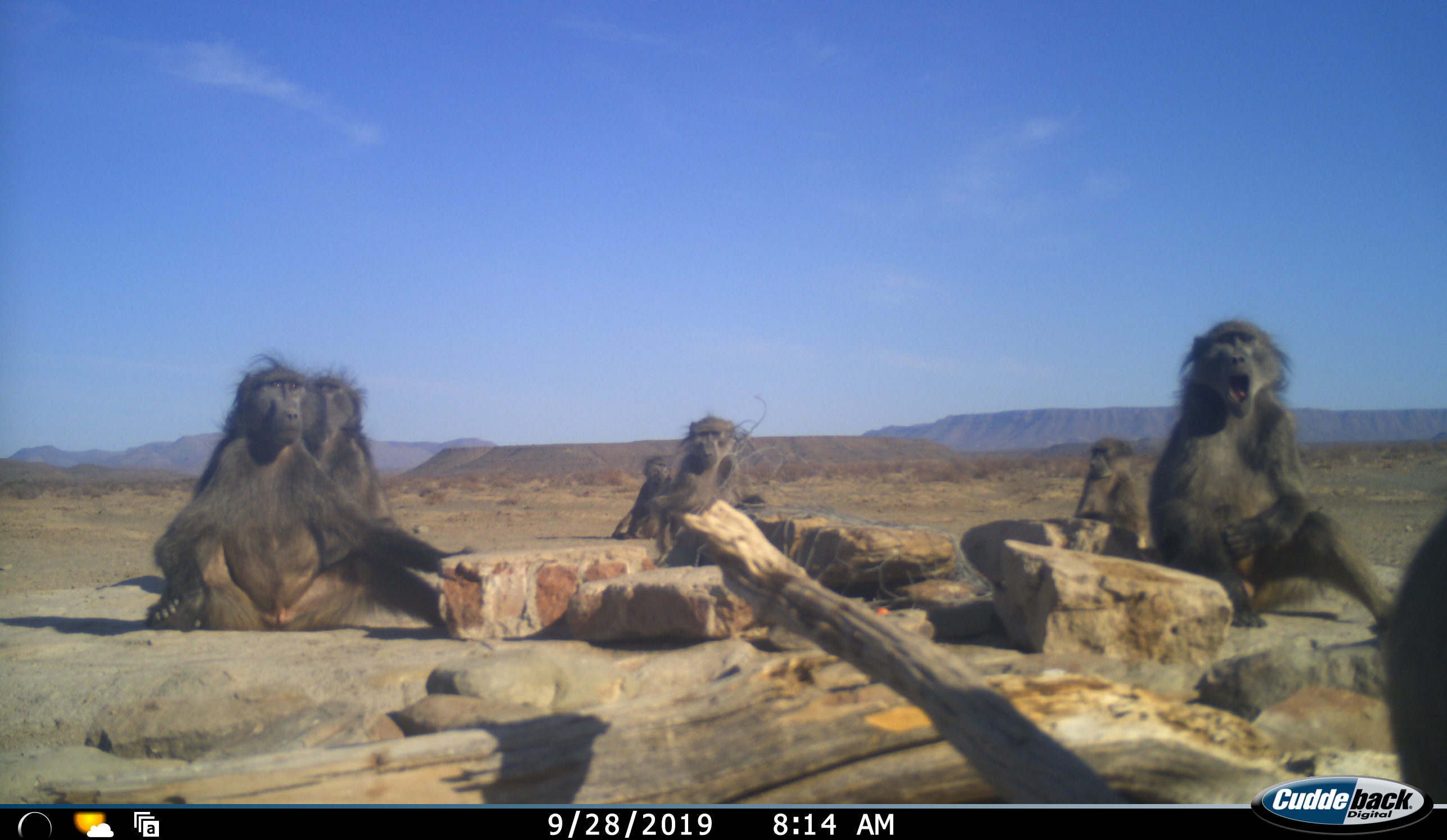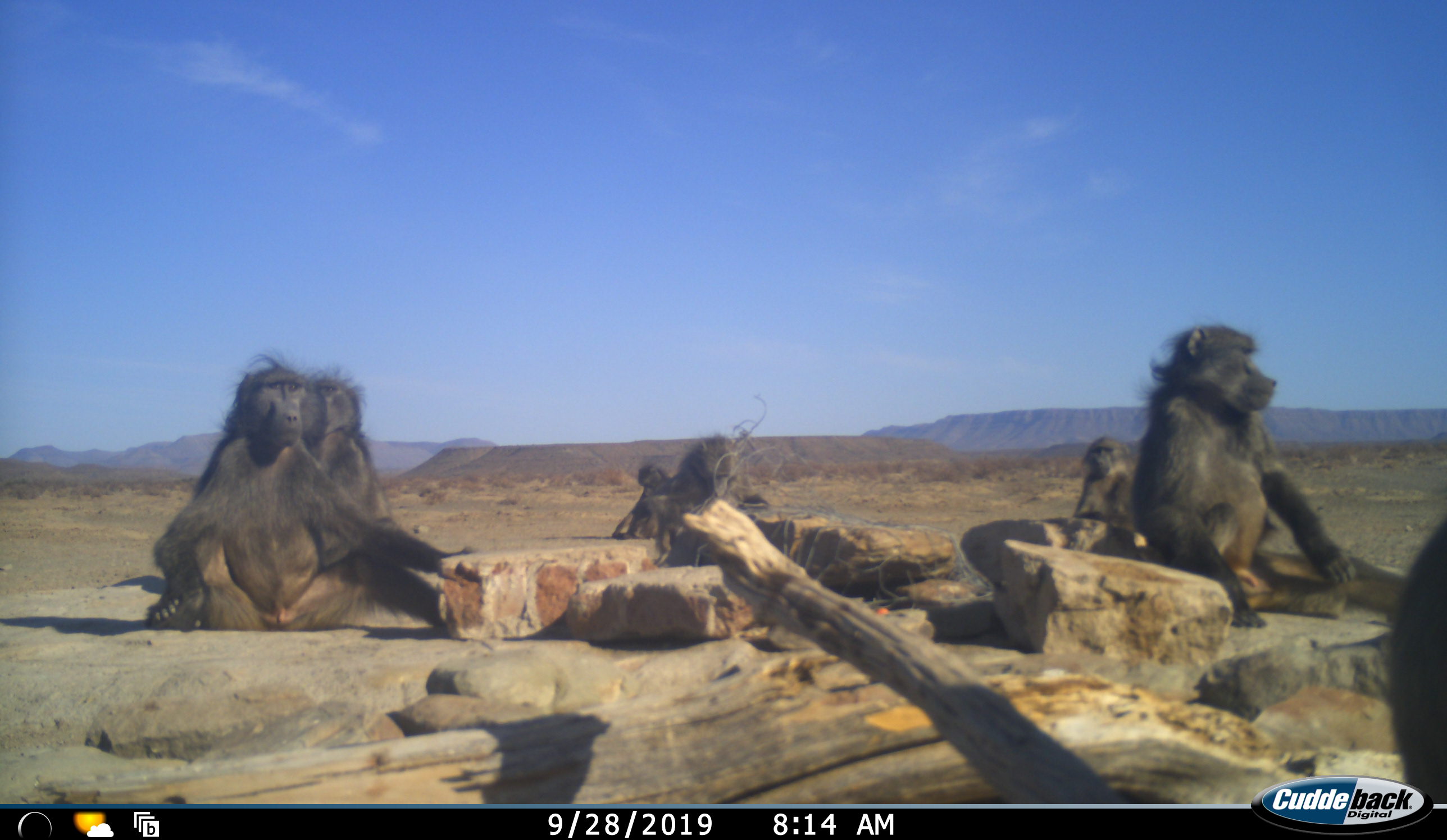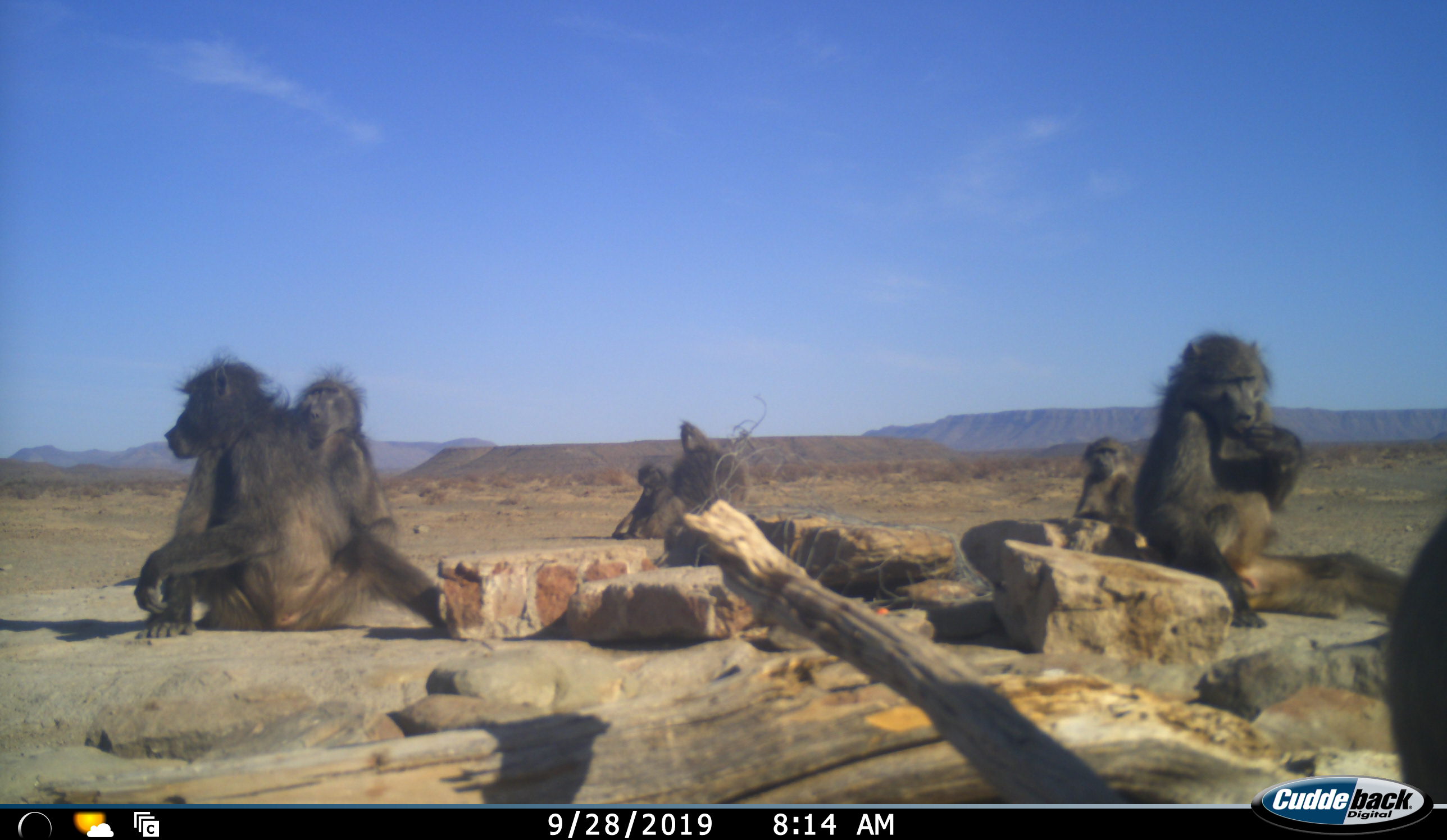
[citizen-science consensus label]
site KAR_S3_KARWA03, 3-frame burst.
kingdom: Animalia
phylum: Chordata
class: Mammalia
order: Primates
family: Cercopithecidae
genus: Papio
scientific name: Papio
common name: baboon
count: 7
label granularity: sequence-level